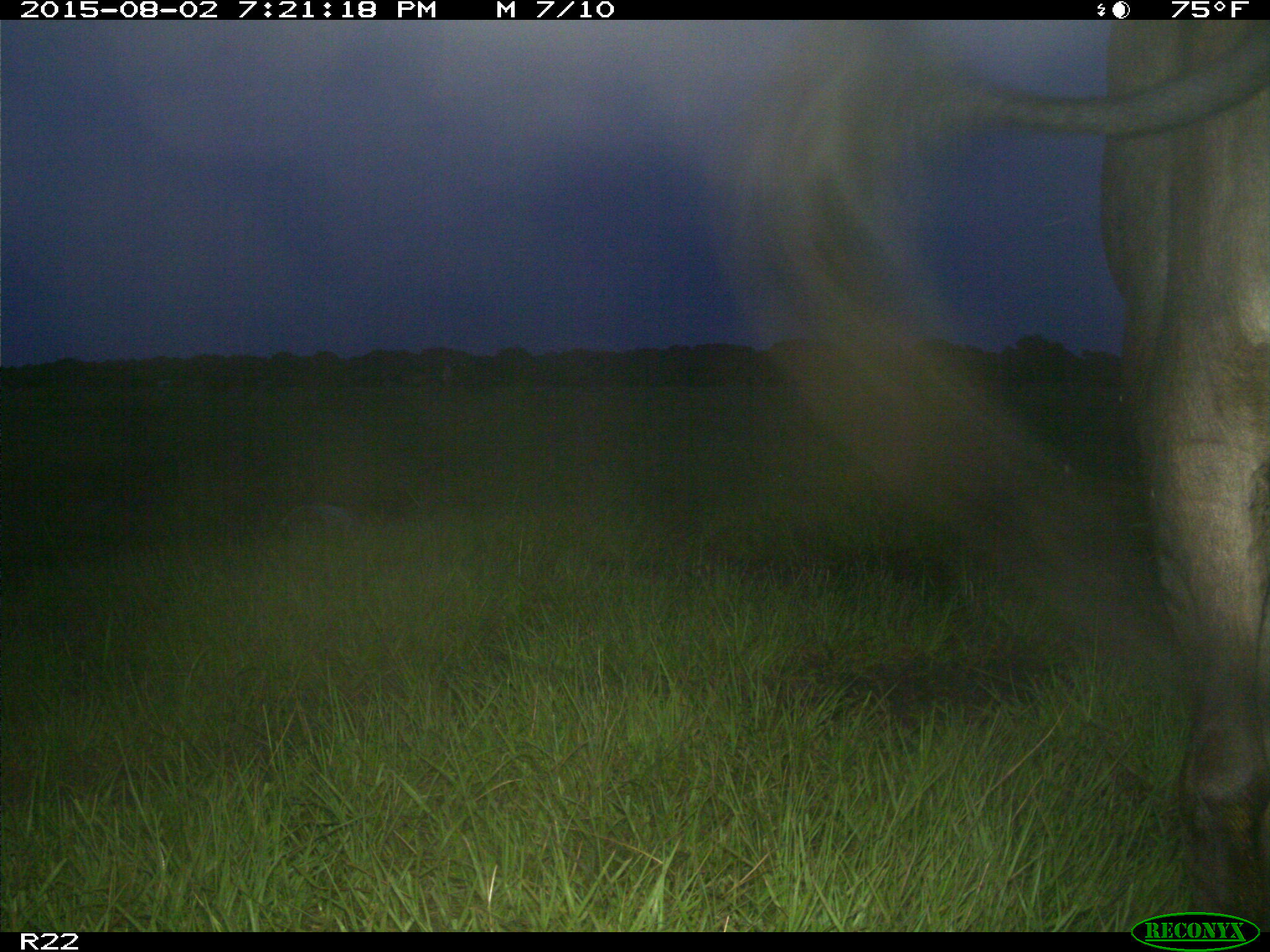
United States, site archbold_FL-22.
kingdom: Animalia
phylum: Chordata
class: Mammalia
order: Artiodactyla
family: Bovidae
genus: Bos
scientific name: Bos taurus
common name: domestic cow